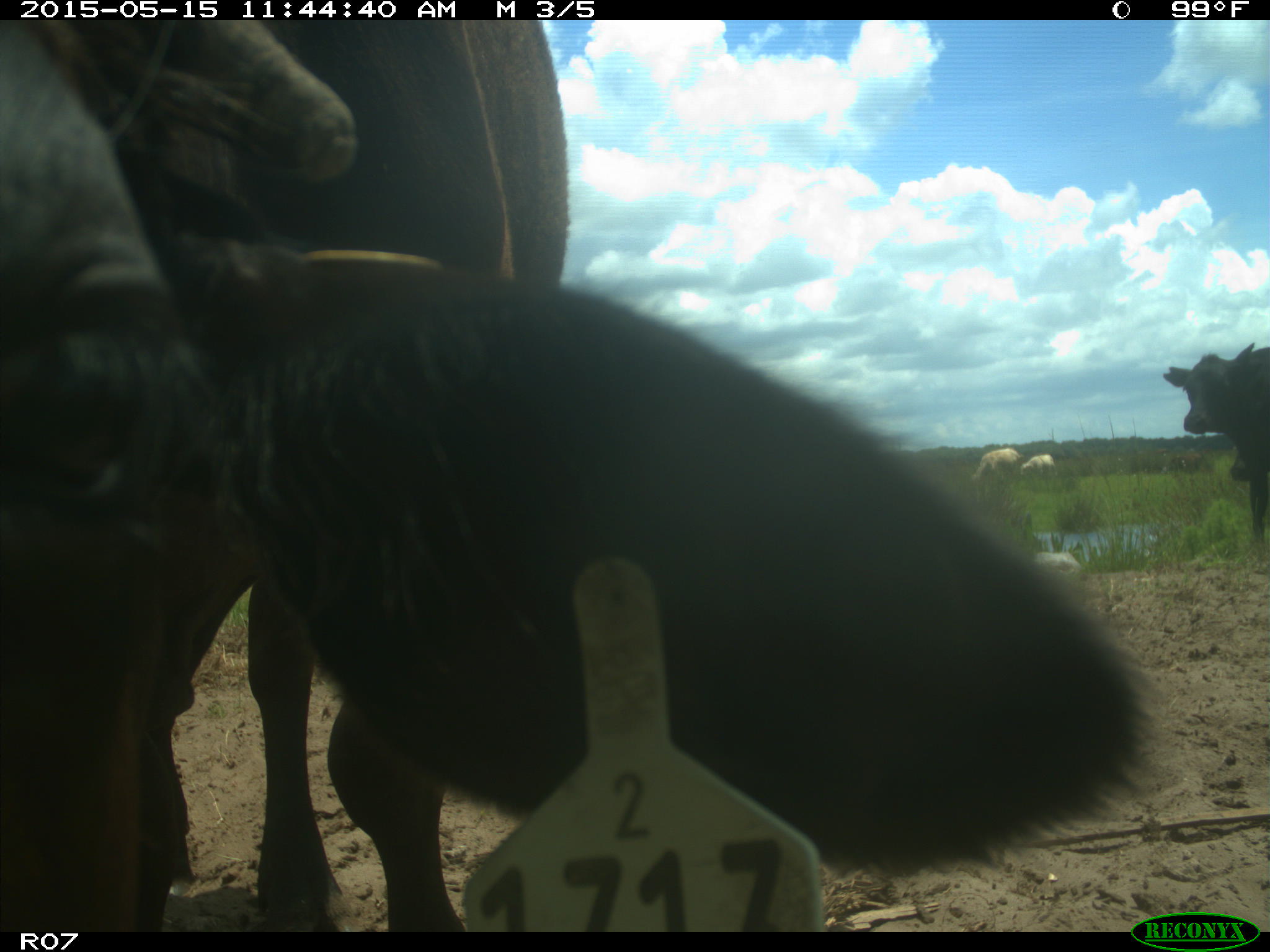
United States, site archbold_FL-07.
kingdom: Animalia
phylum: Chordata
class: Mammalia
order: Artiodactyla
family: Bovidae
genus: Bos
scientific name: Bos taurus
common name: domestic cow